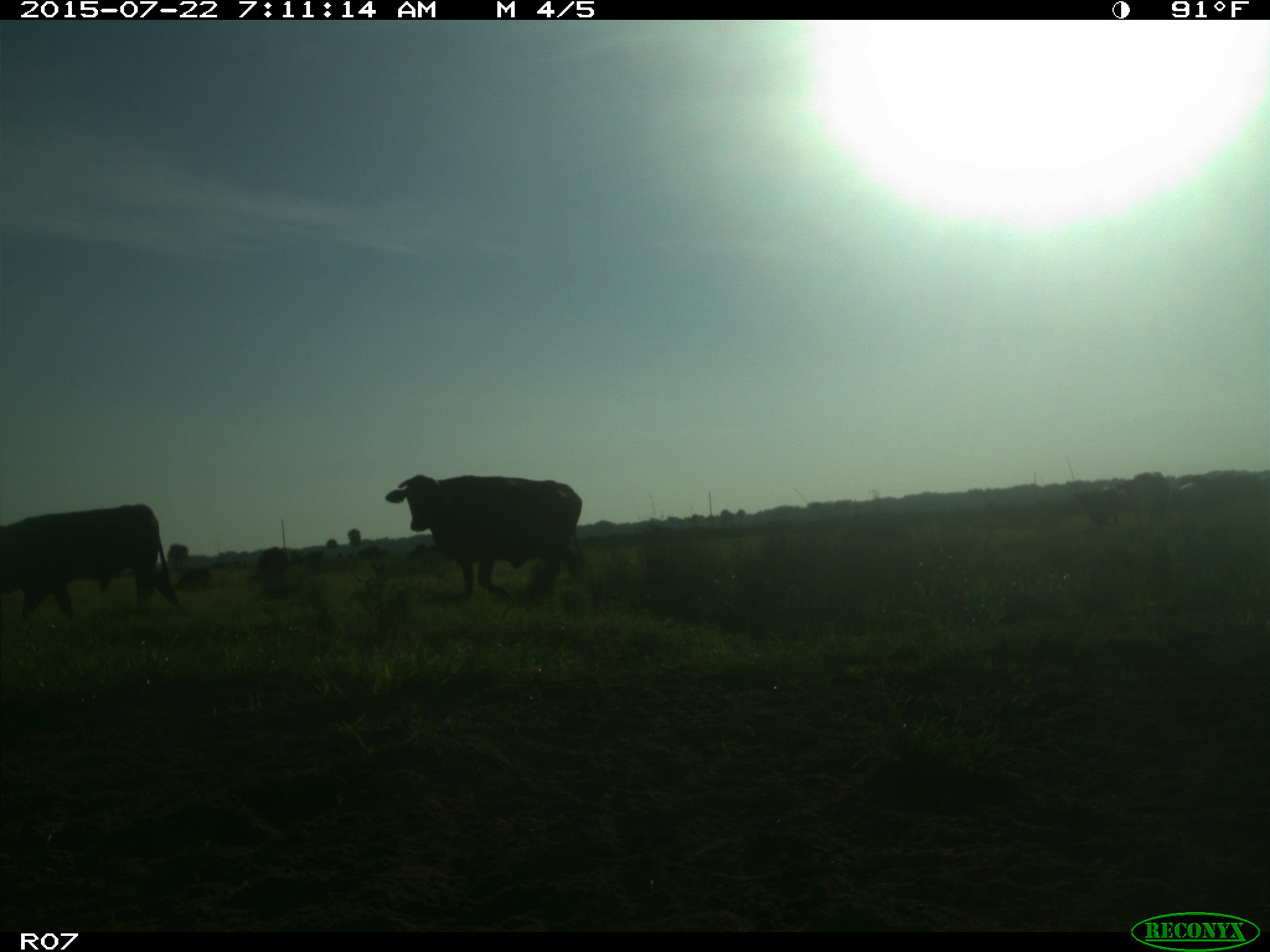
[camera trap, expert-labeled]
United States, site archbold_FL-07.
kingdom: Animalia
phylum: Chordata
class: Mammalia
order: Artiodactyla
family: Cervidae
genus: Odocoileus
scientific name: Odocoileus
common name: deer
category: unidentified deer